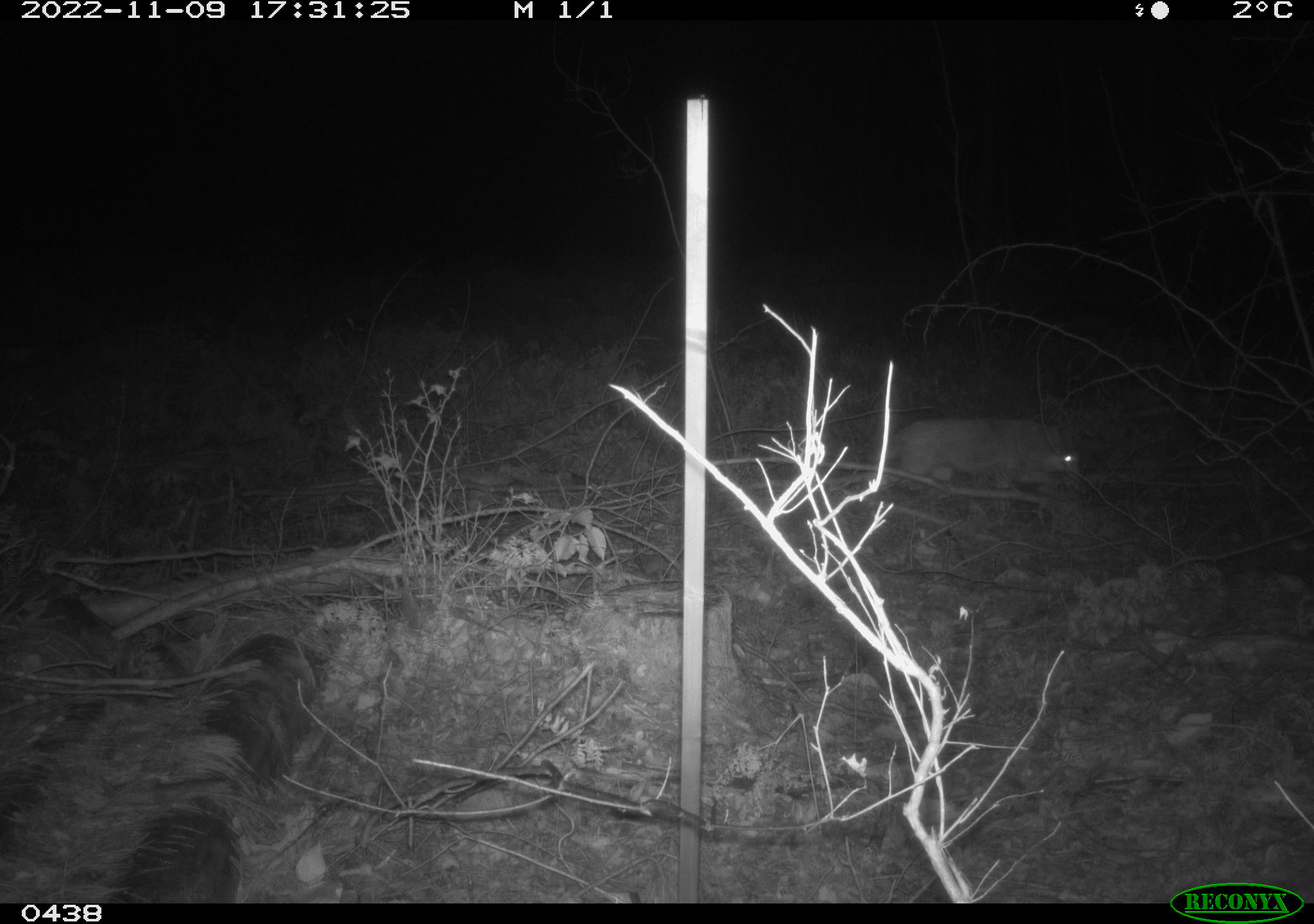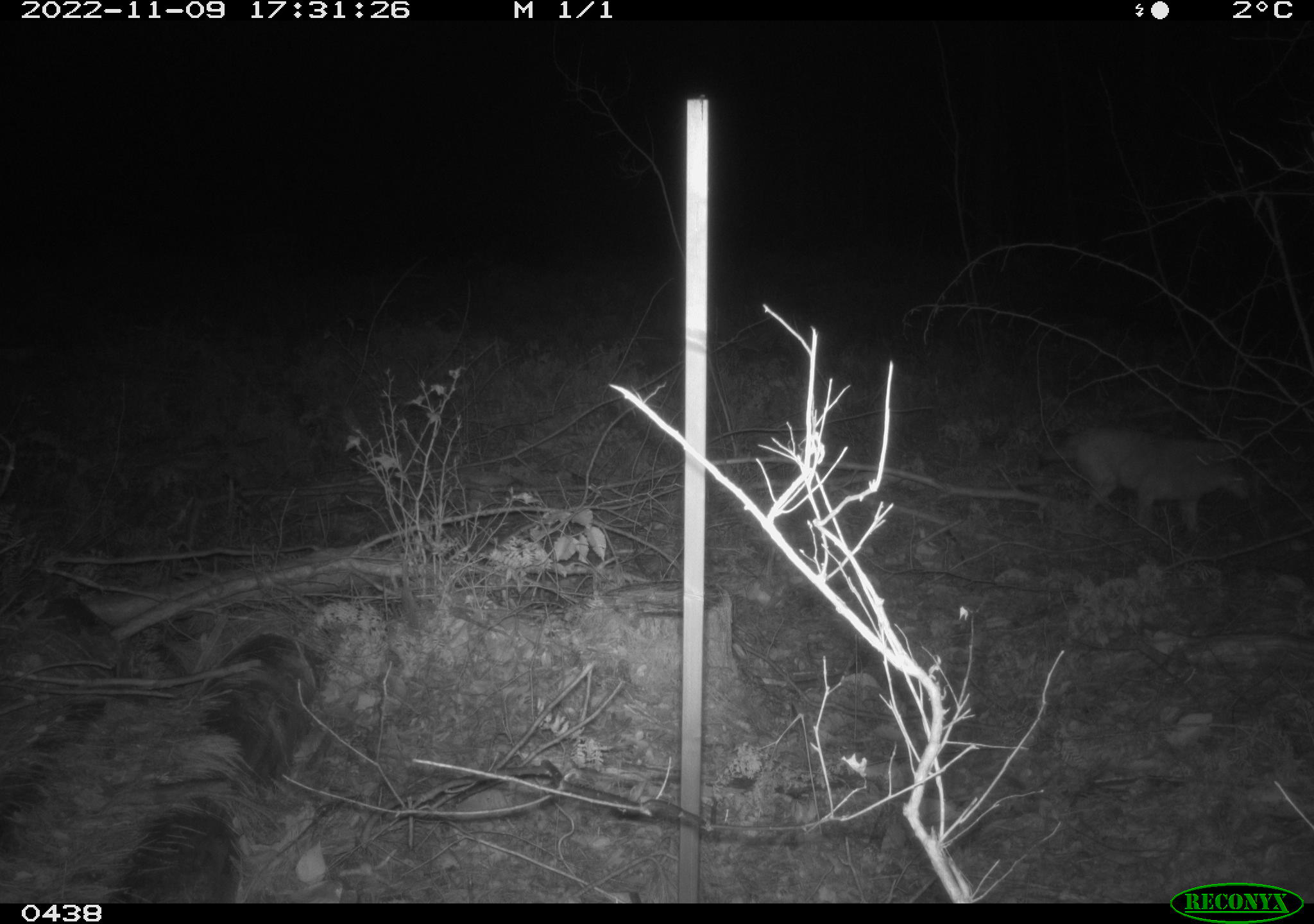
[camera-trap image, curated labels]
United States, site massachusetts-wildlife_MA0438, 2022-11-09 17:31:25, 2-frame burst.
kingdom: Animalia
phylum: Chordata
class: Mammalia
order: Carnivora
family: Canidae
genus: Canis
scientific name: Canis latrans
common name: coyote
Coyote (Canis latrans).